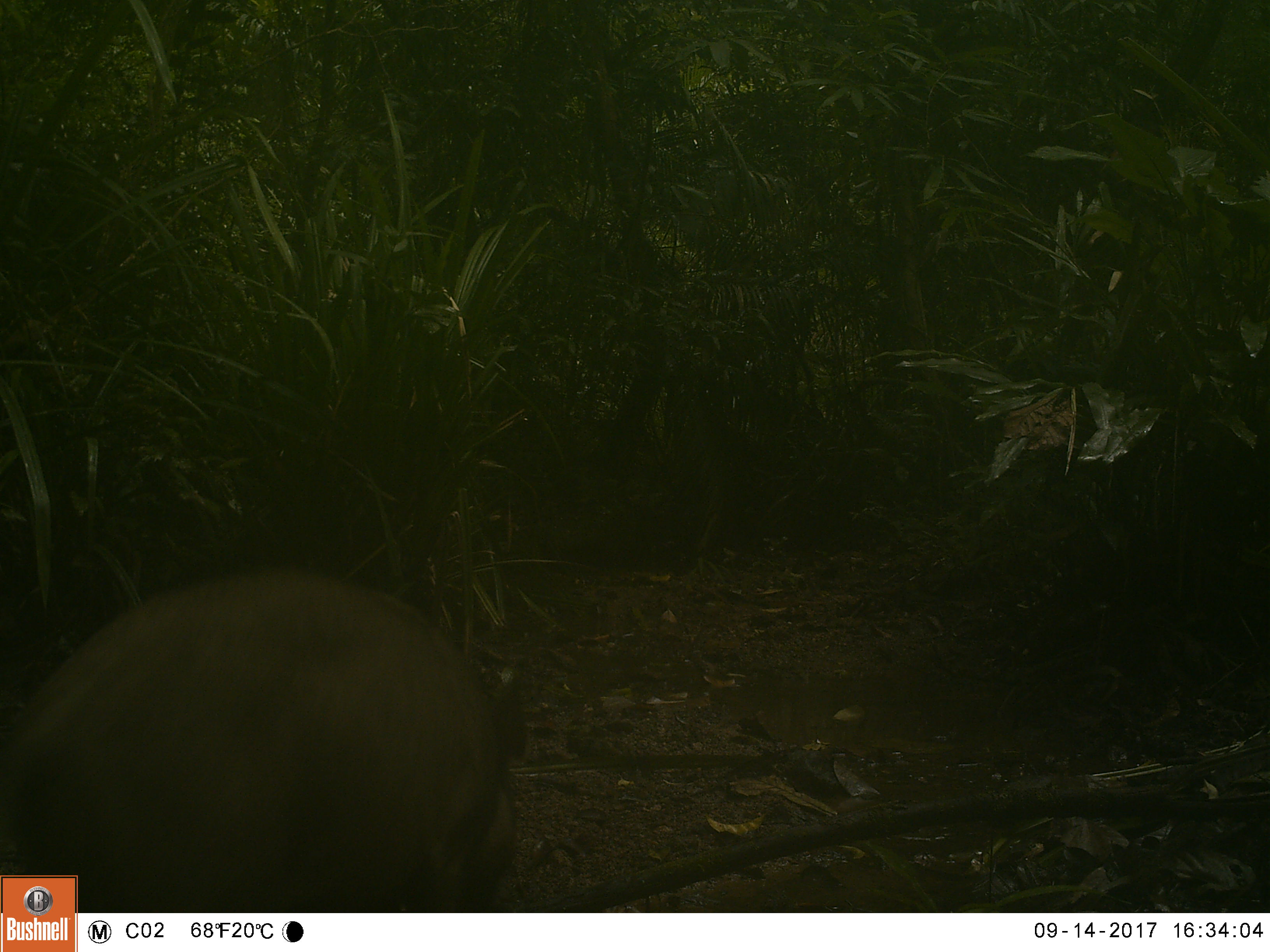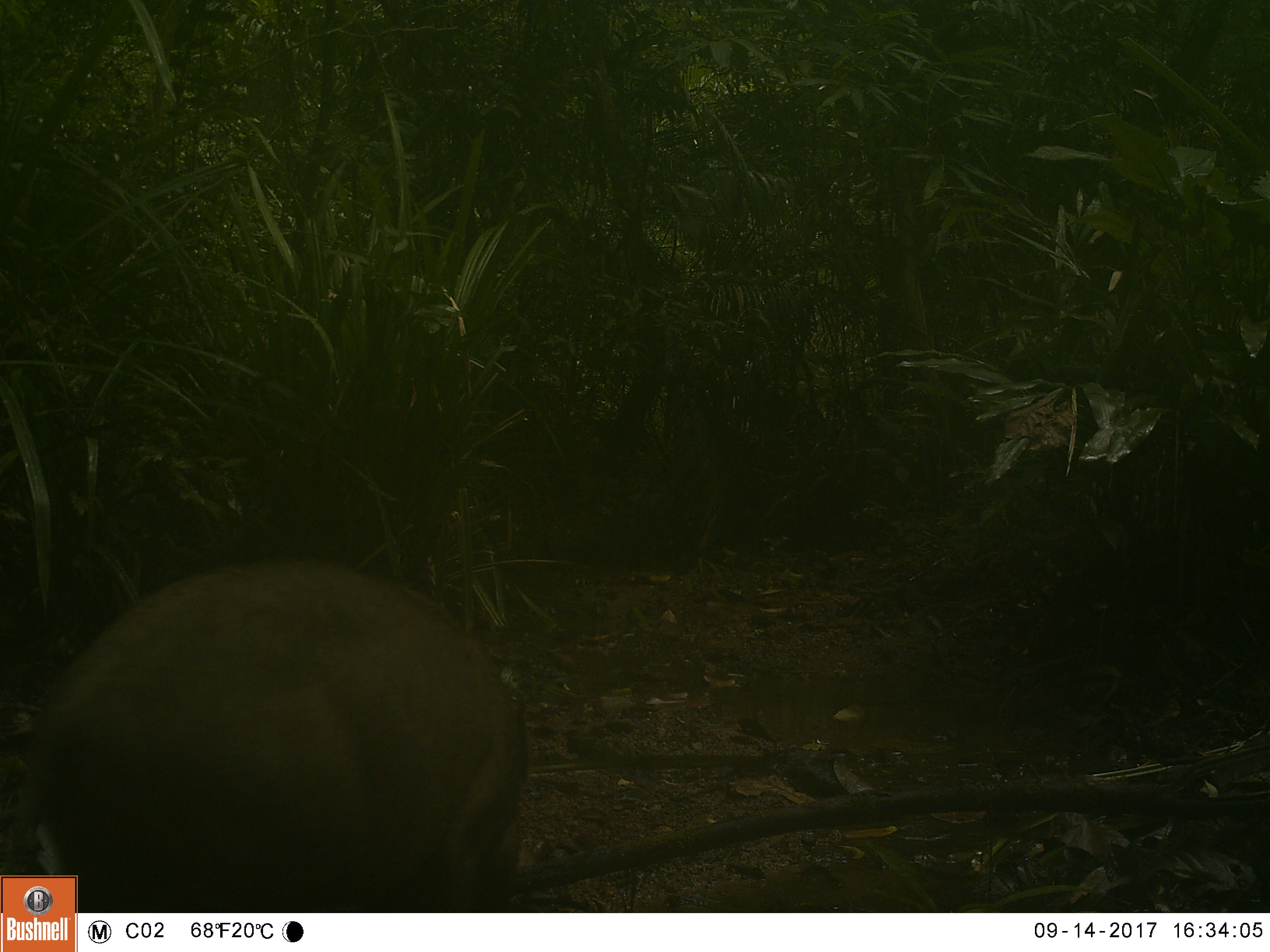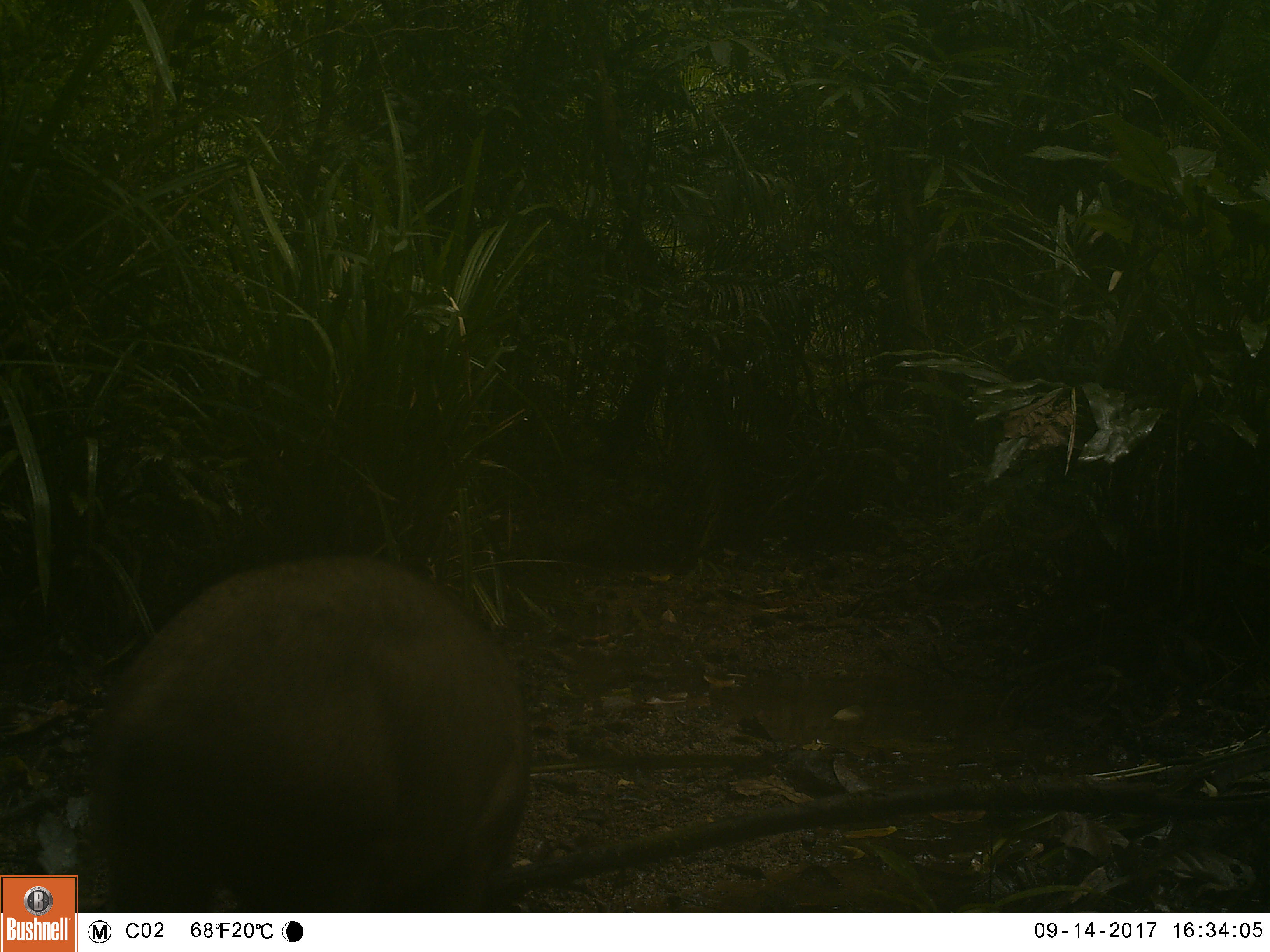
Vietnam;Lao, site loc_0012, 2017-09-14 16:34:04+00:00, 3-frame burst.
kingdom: Animalia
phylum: Chordata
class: Mammalia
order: Artiodactyla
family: Suidae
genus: Sus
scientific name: Sus scrofa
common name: eurasian wild pig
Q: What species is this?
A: Eurasian wild pig (Sus scrofa).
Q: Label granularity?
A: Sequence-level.